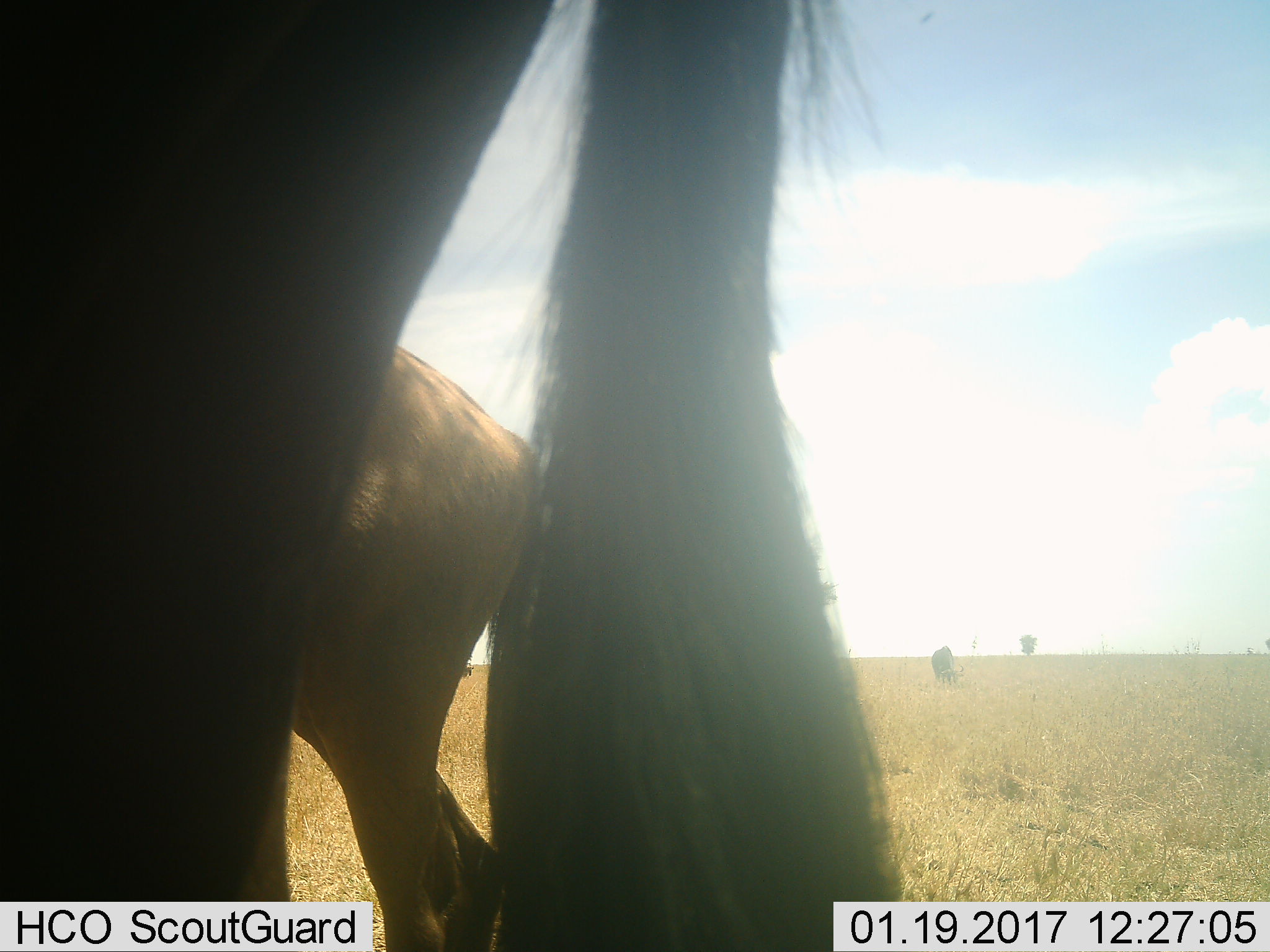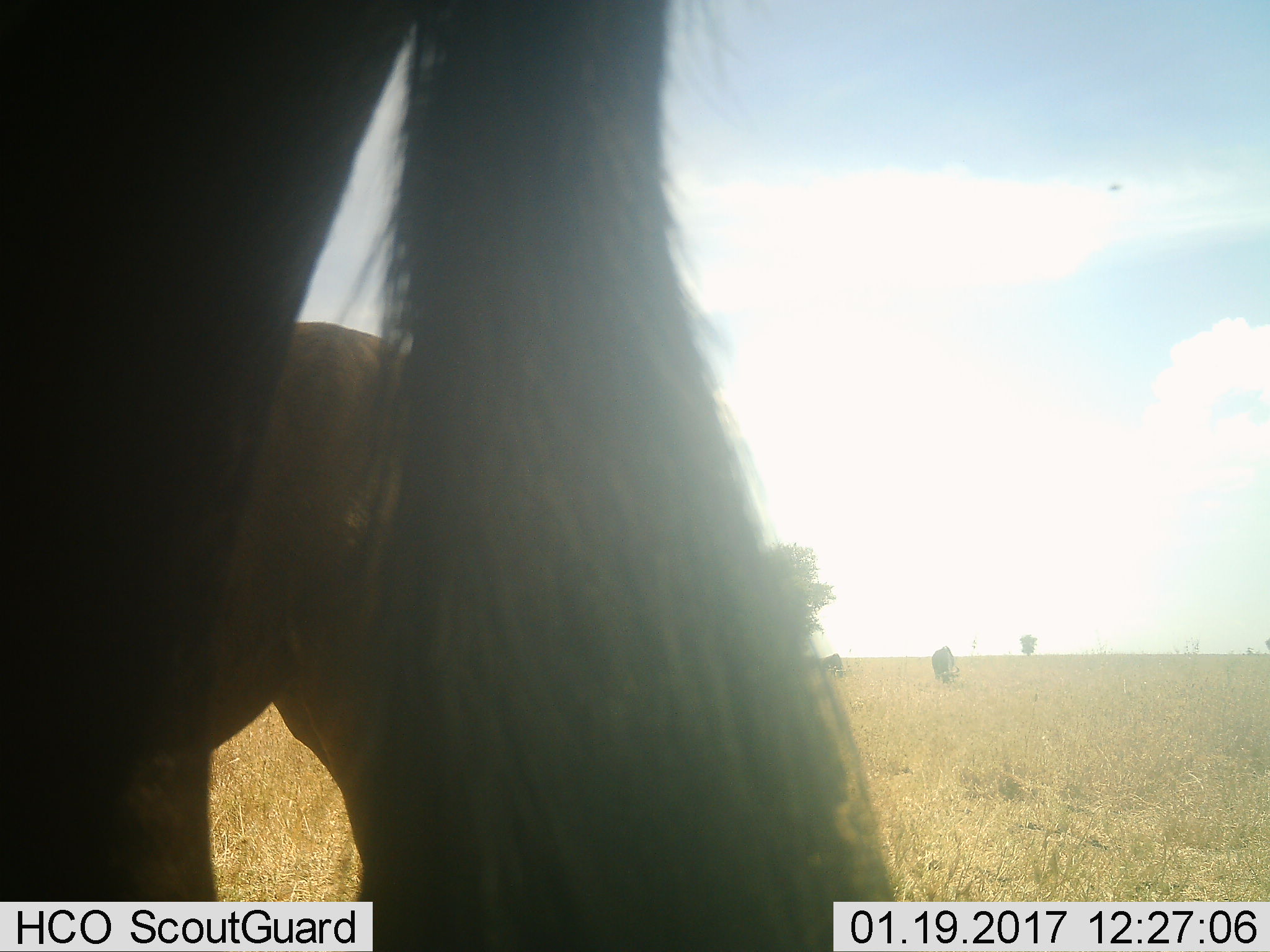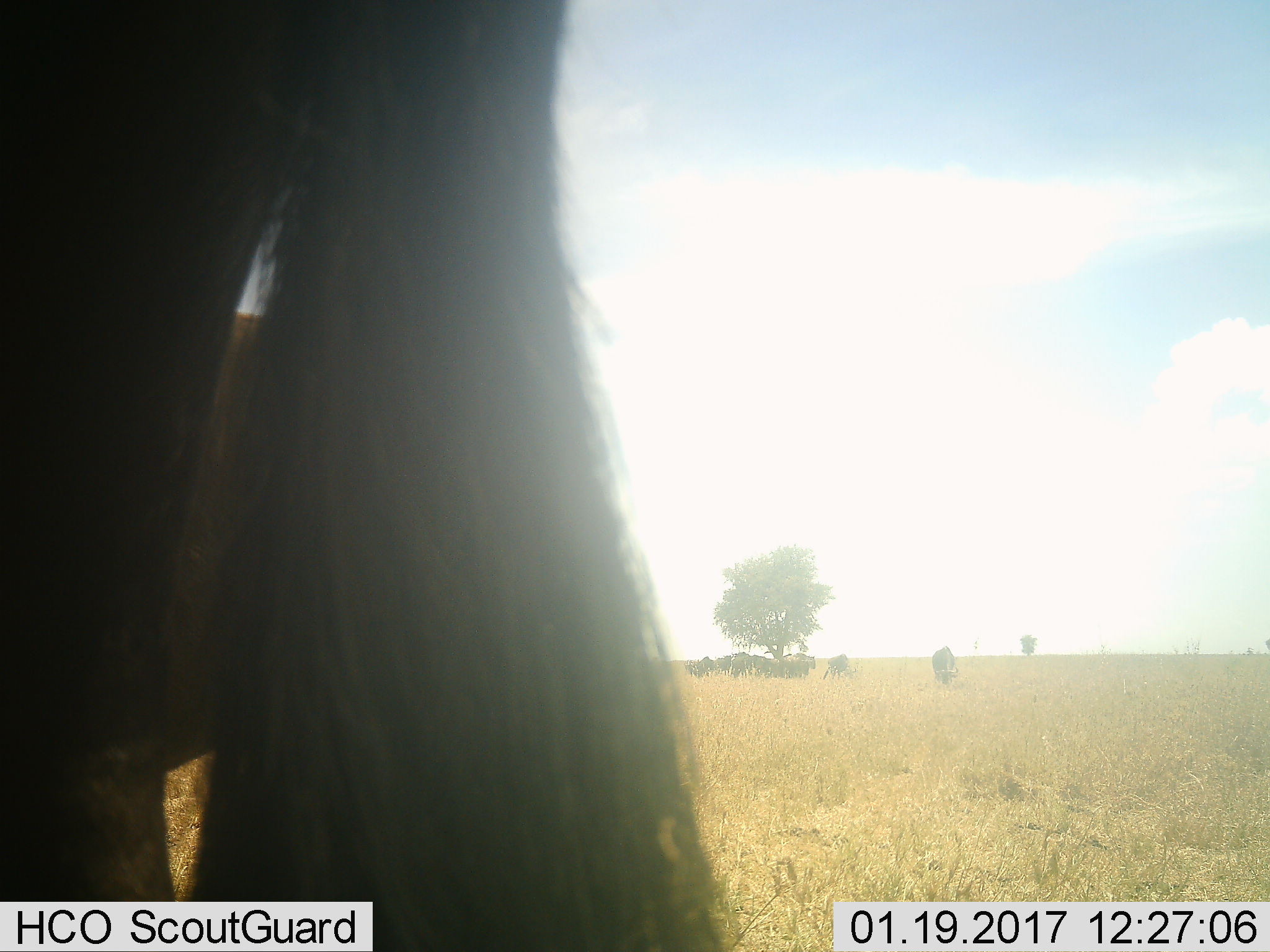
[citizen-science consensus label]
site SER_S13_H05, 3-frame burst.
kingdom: Animalia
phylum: Chordata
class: Mammalia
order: Artiodactyla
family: Bovidae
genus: Connochaetes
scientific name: Connochaetes taurinus taurinus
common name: blue wildebeest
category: wildebeestblue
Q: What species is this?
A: Wildebeestblue (blue wildebeest) (Connochaetes taurinus taurinus).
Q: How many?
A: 11-50.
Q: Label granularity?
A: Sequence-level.